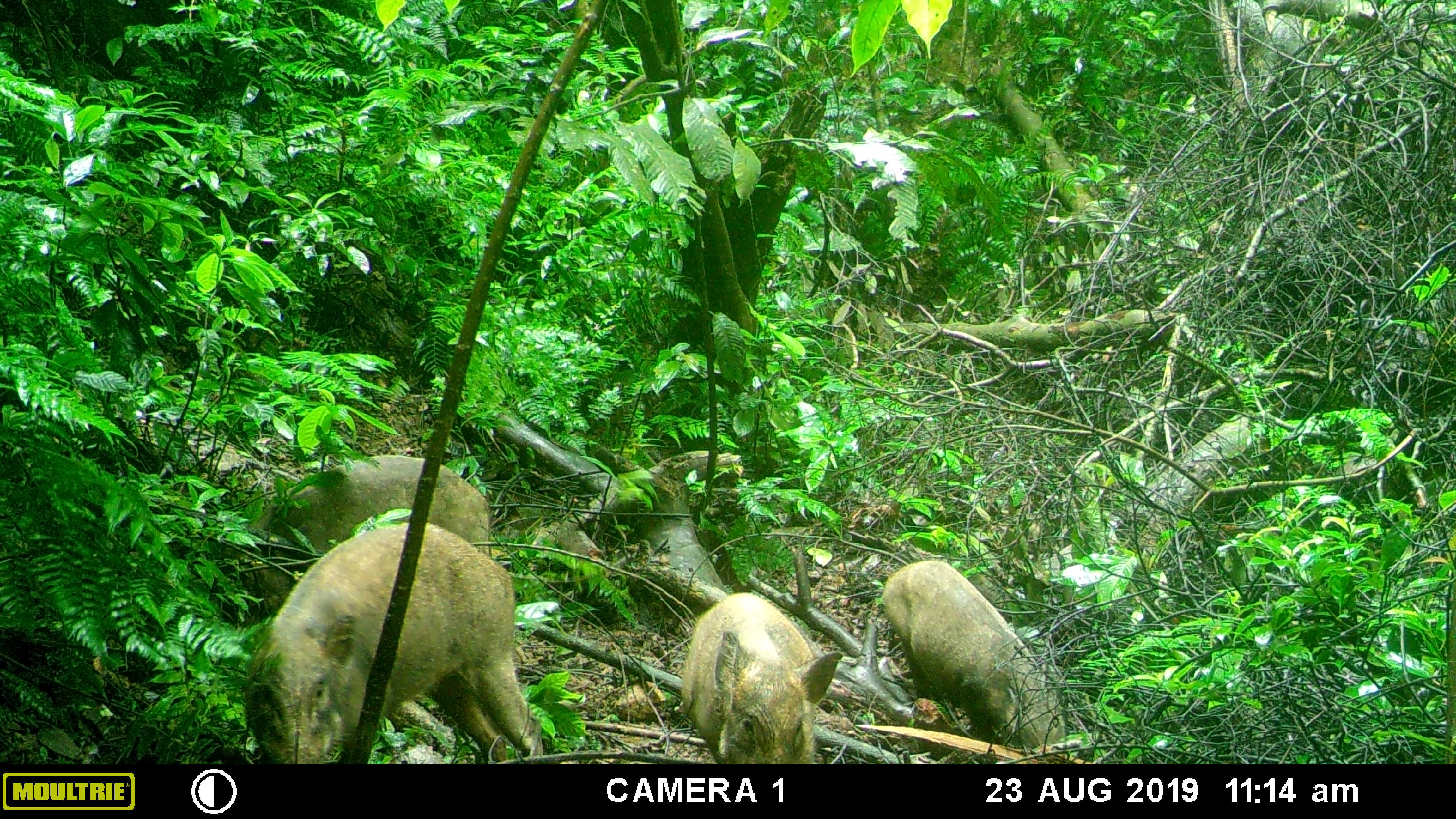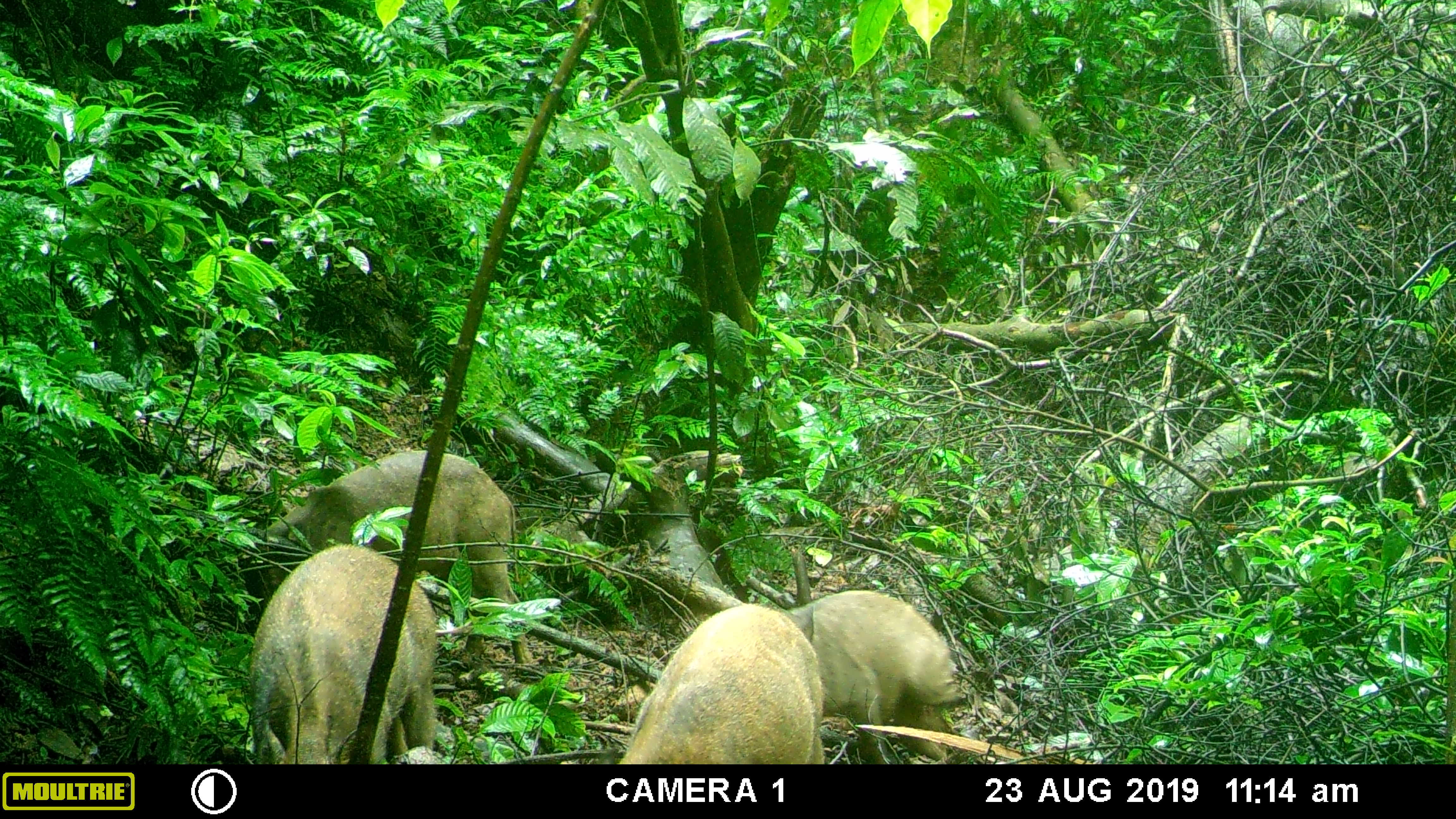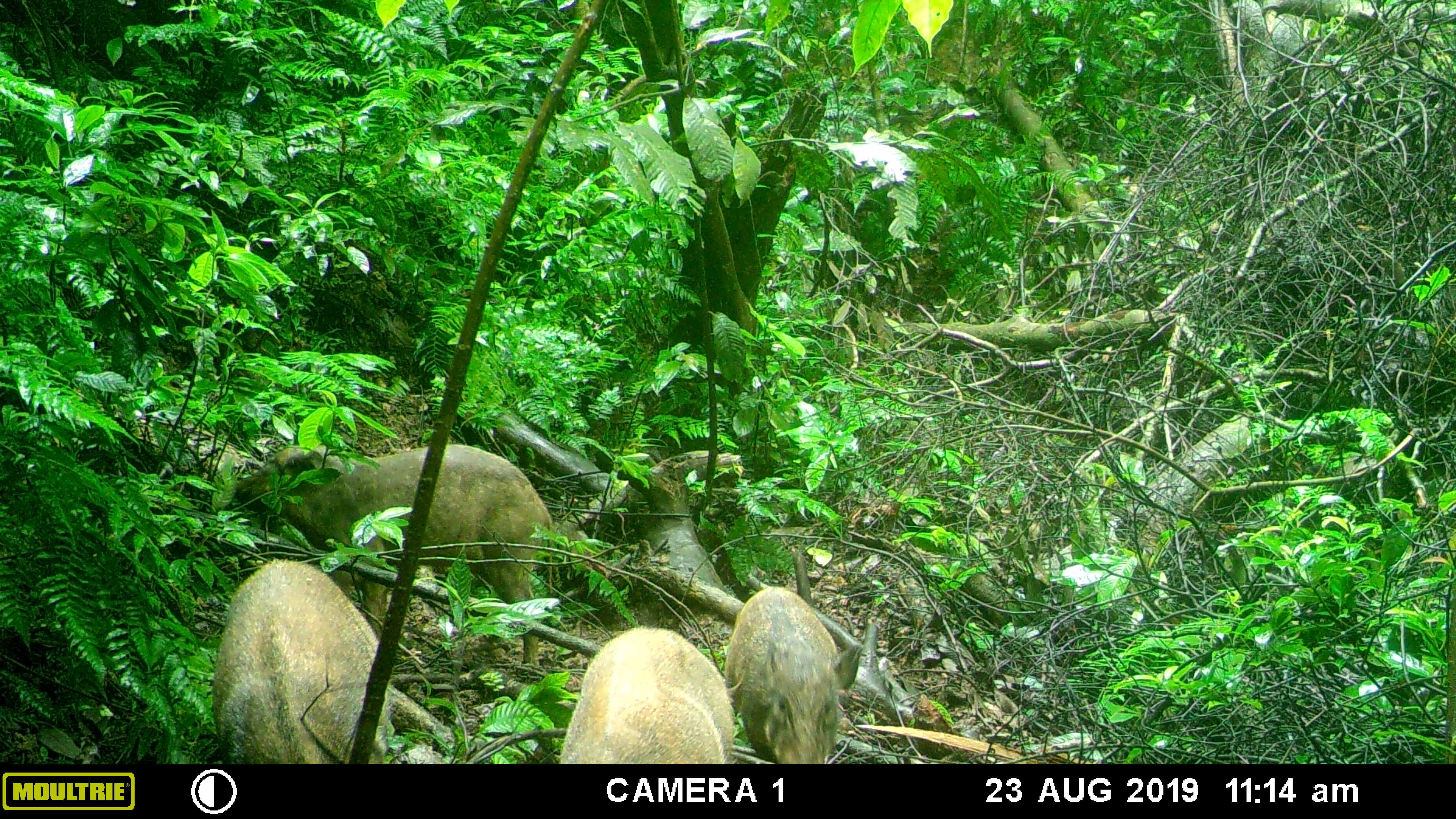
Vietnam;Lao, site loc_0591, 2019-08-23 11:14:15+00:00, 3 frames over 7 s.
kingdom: Animalia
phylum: Chordata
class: Mammalia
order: Artiodactyla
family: Suidae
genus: Sus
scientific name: Sus scrofa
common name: eurasian wild pig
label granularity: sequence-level